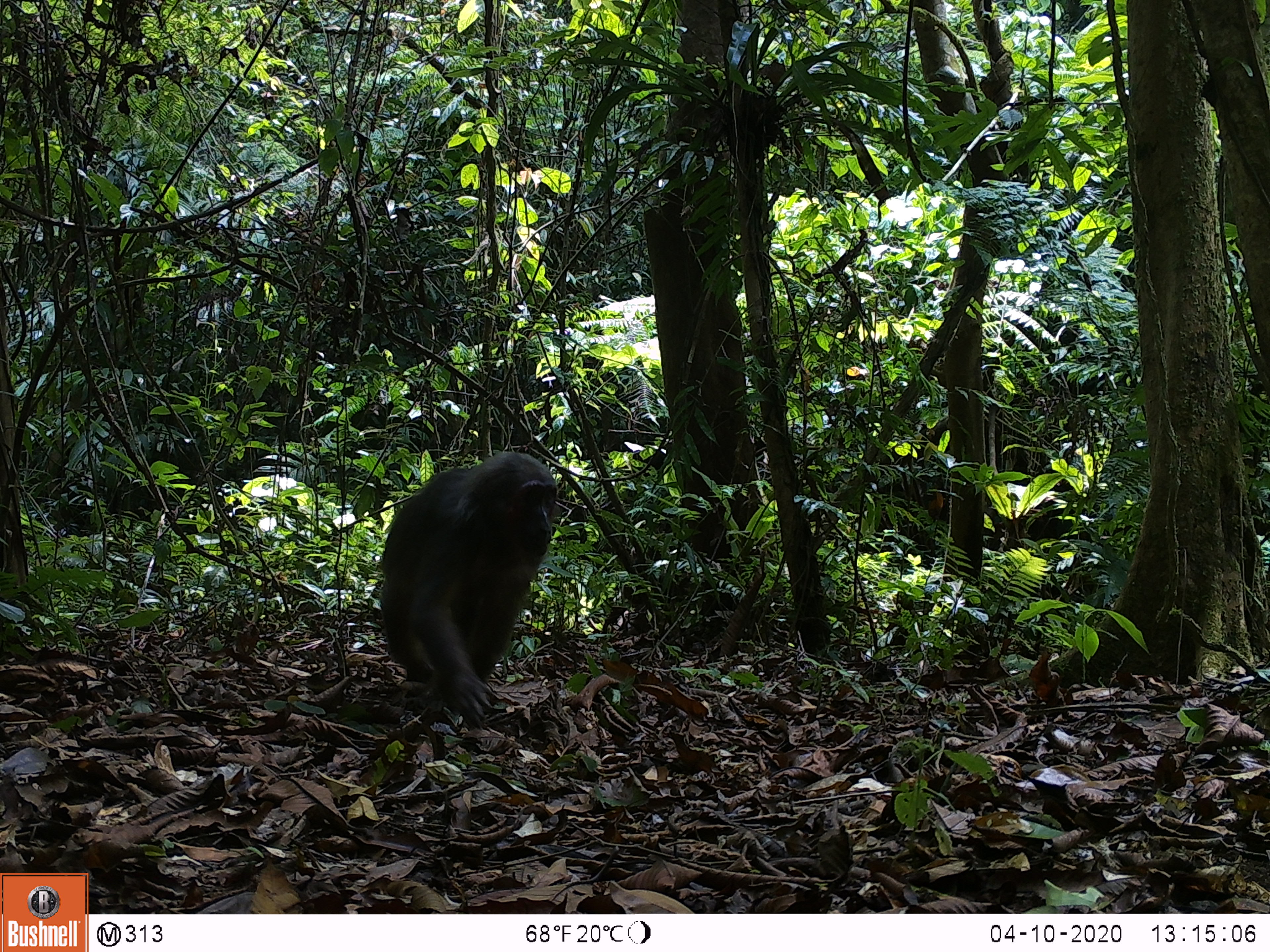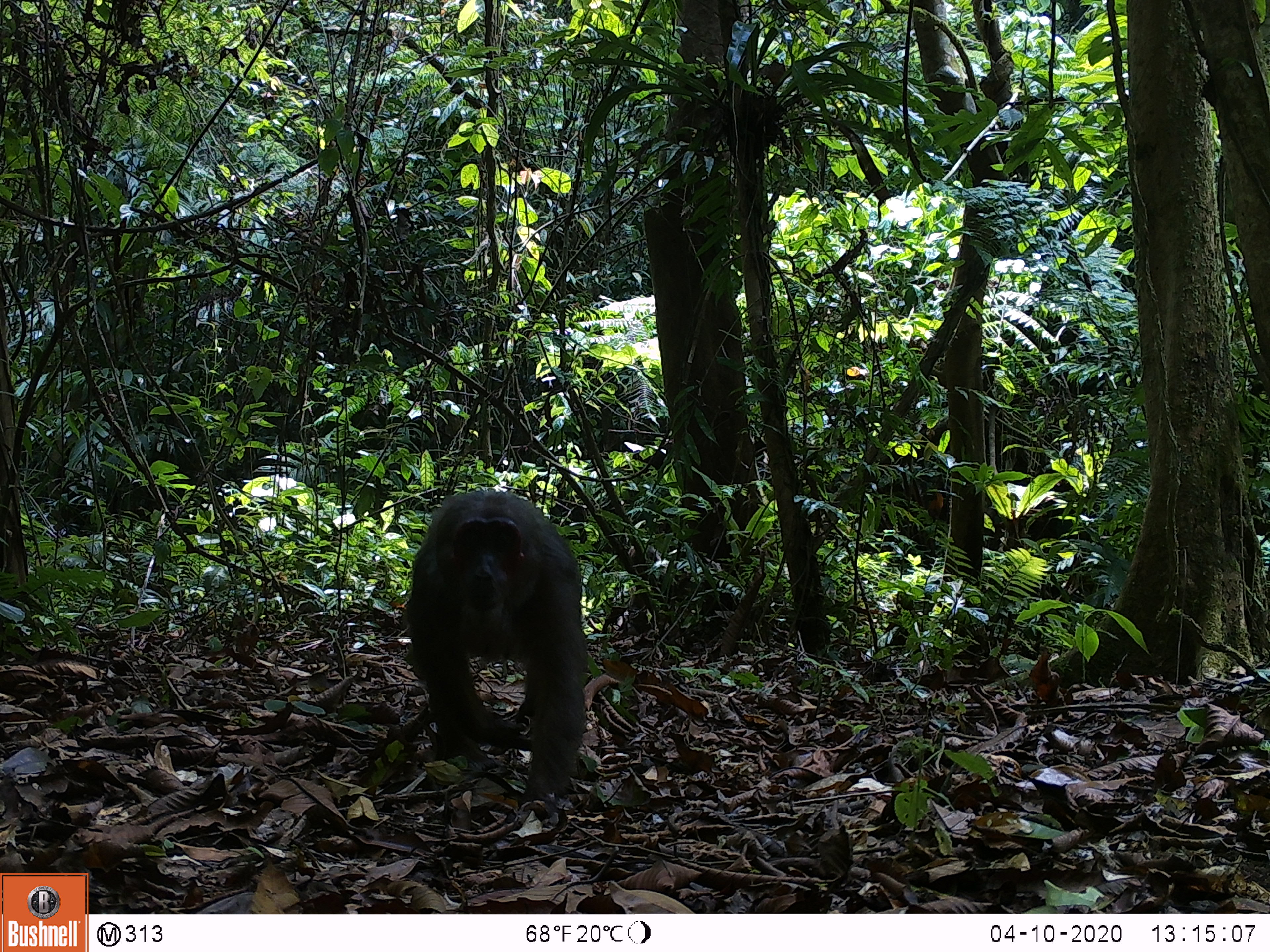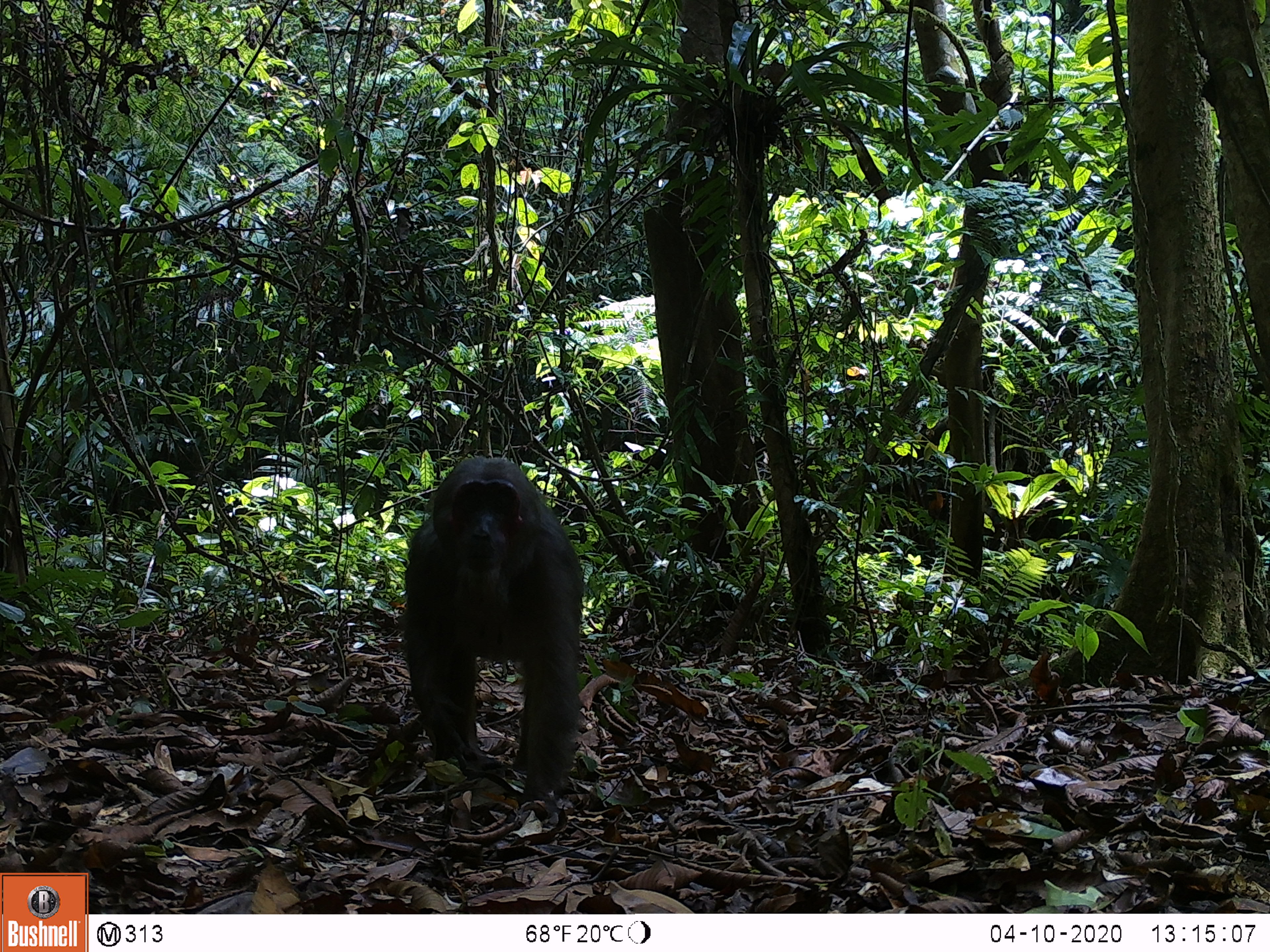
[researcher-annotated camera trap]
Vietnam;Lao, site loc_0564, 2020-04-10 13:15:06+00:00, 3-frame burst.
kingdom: Animalia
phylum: Chordata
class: Mammalia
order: Primates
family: Cercopithecidae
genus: Macaca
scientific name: Macaca arctoides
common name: stump-tailed macaque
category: stump tailed macaque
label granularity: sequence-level